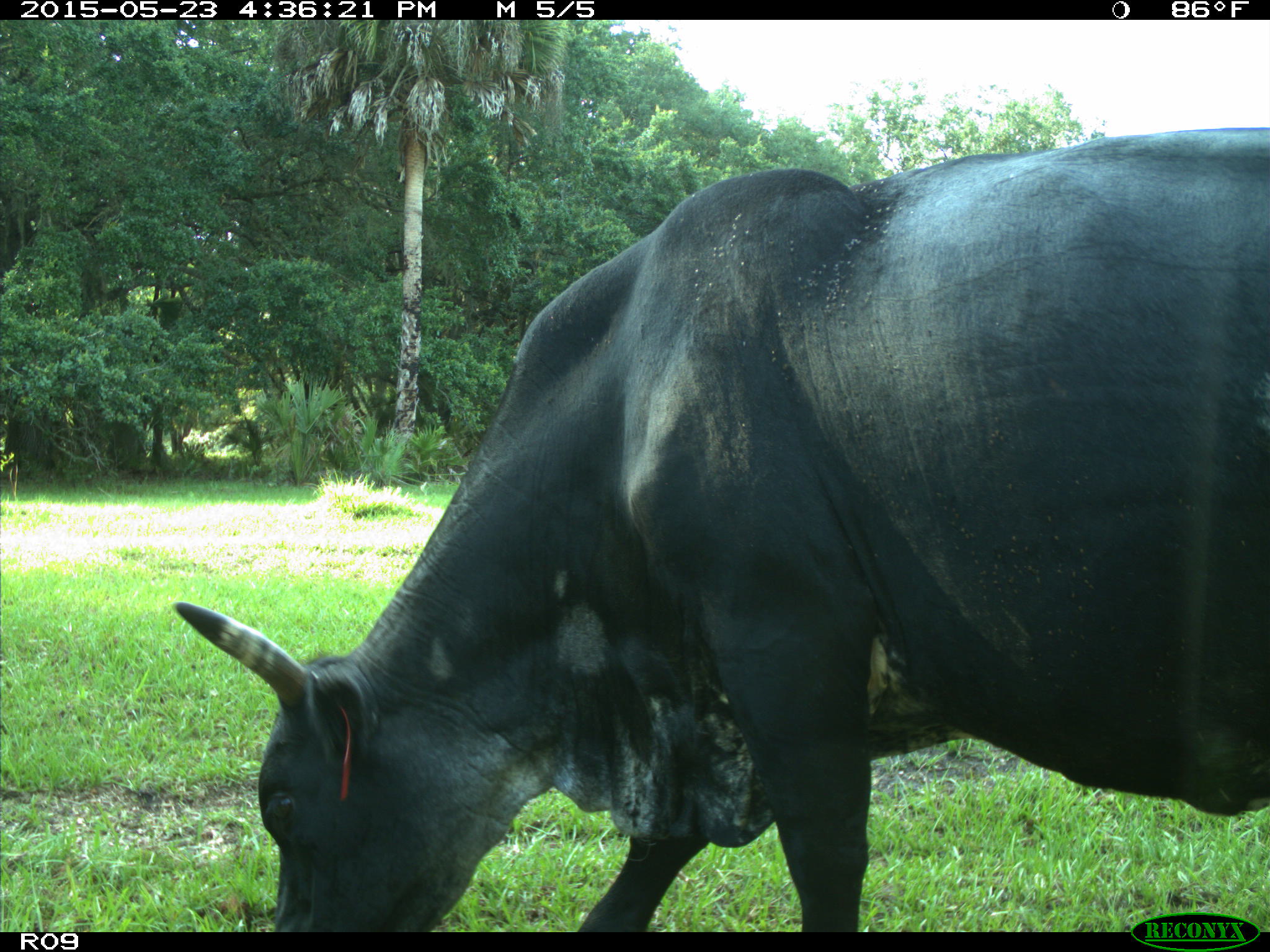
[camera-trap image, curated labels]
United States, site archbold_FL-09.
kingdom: Animalia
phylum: Chordata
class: Mammalia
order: Artiodactyla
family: Bovidae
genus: Bos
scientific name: Bos taurus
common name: domestic cow